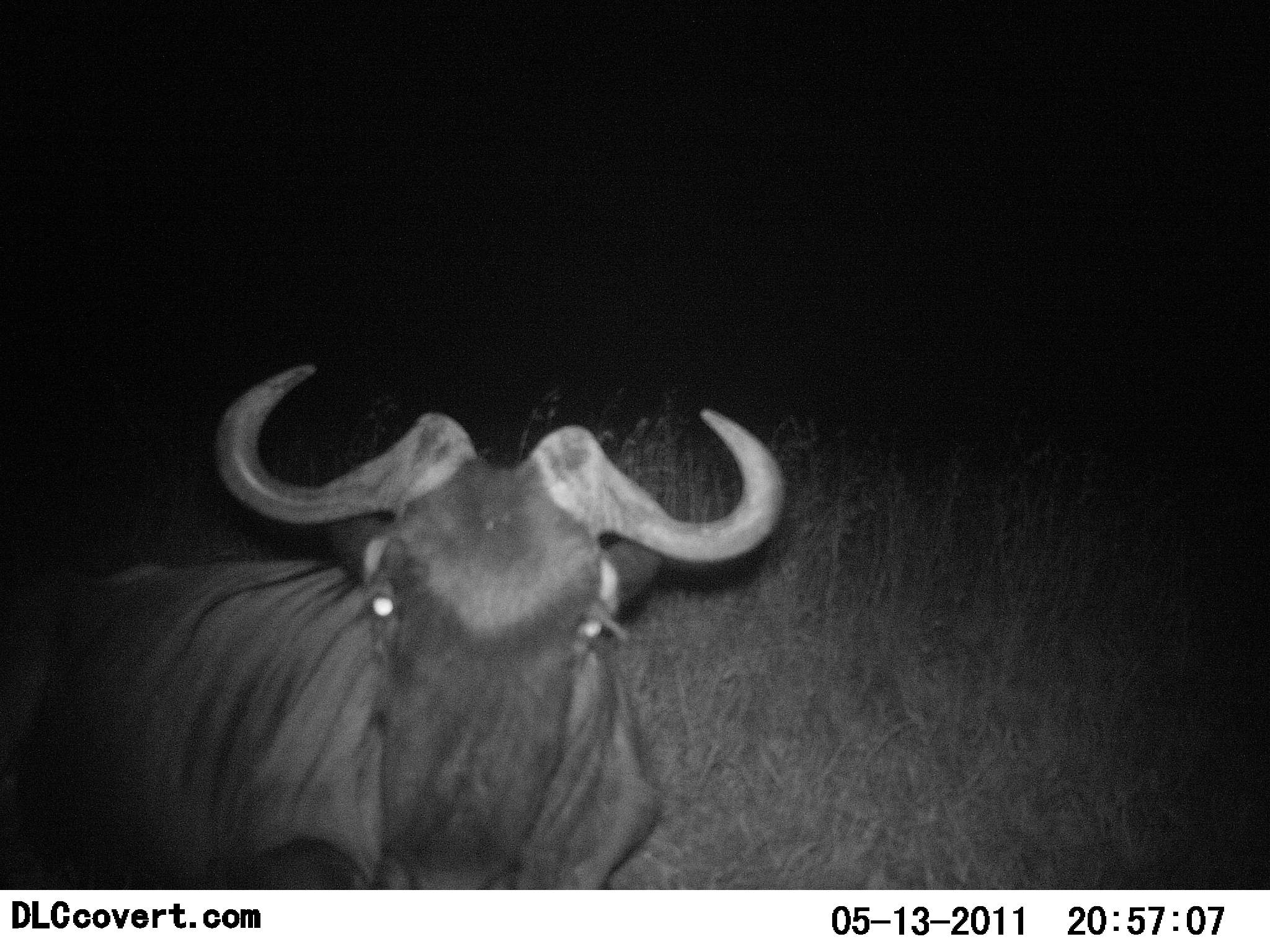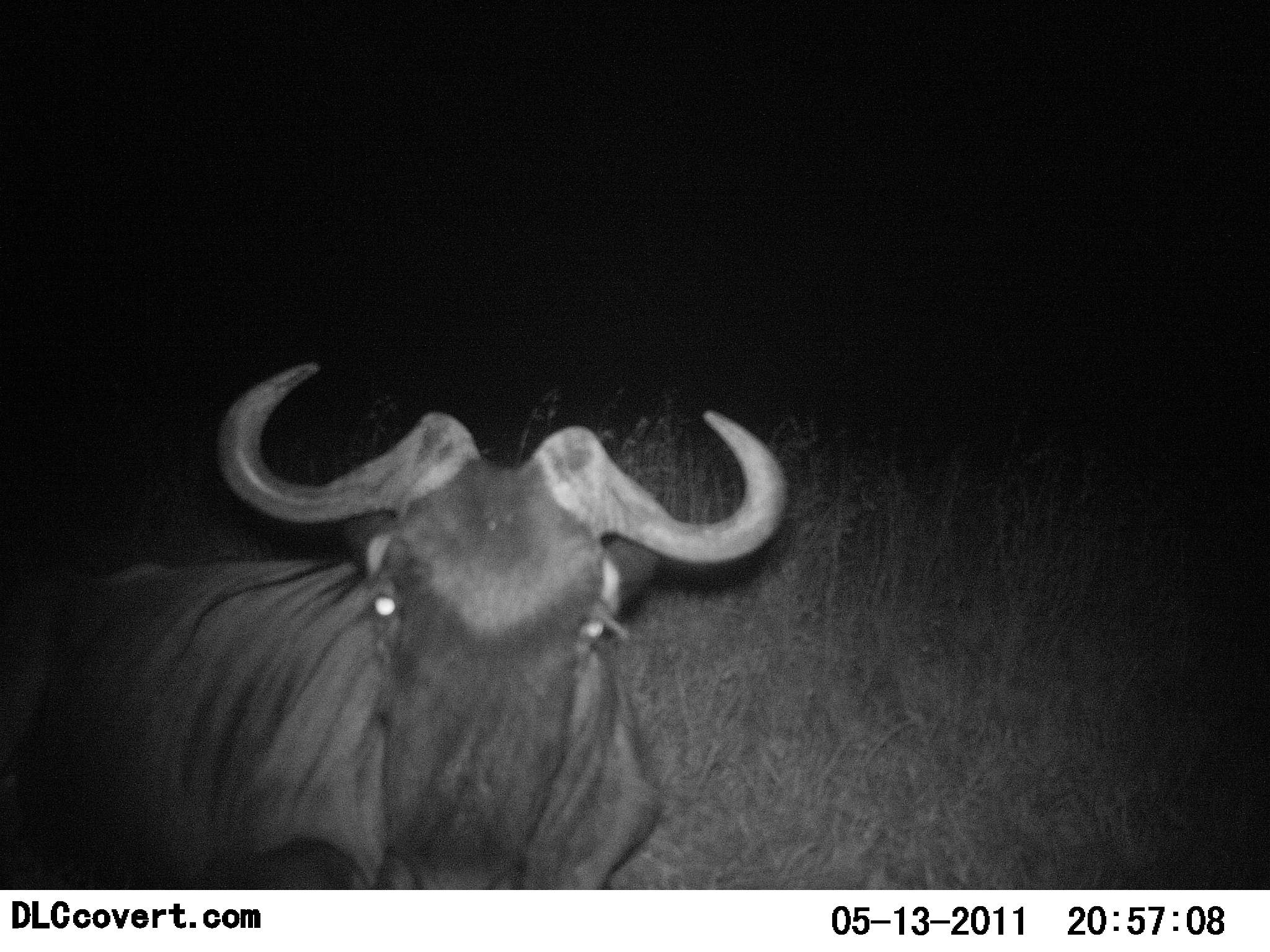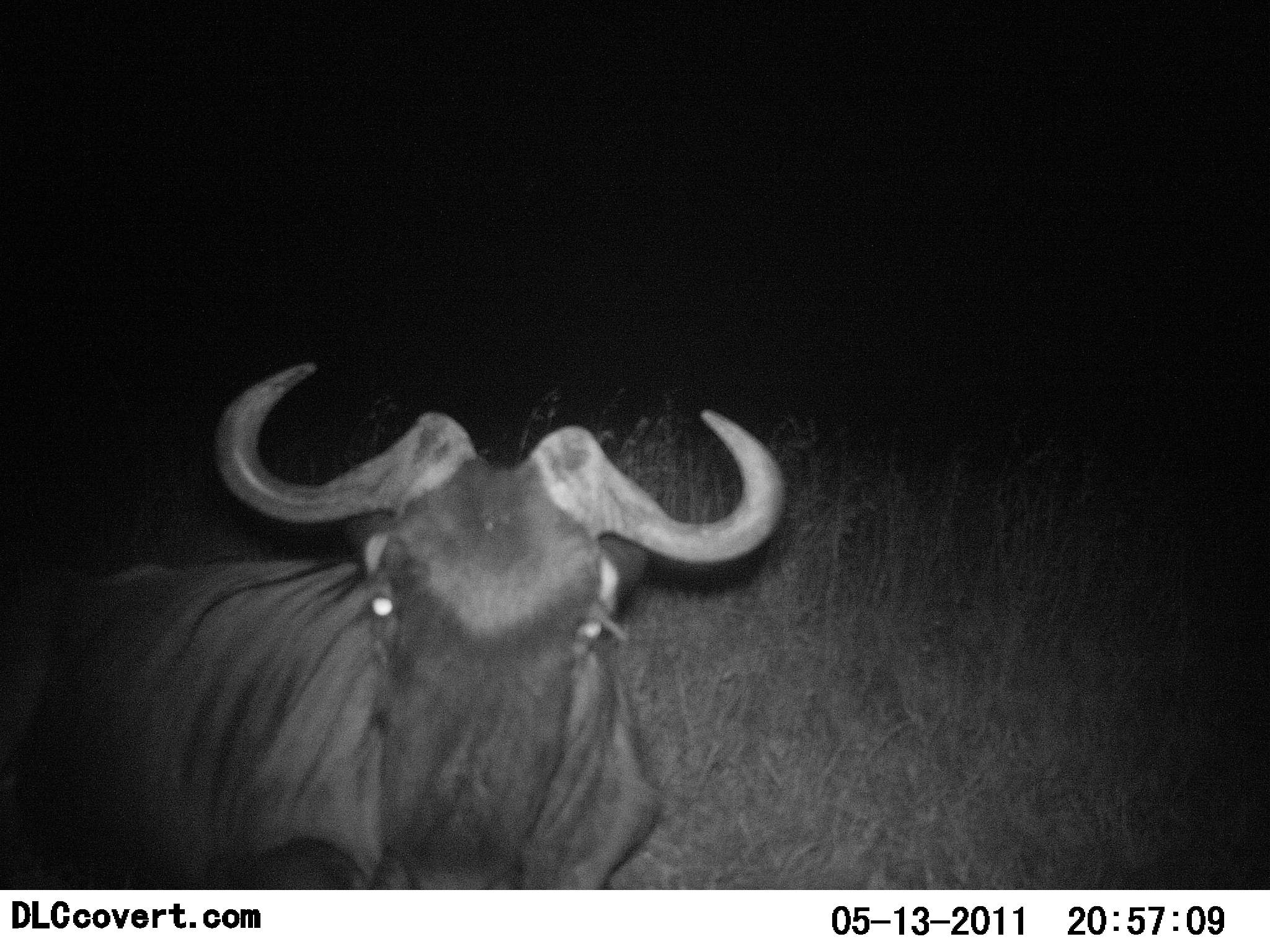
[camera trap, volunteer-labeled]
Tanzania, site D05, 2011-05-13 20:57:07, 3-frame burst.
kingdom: Animalia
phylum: Chordata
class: Mammalia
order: Artiodactyla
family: Bovidae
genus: Connochaetes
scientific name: Connochaetes taurinus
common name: blue wildebeest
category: wildebeest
Wildebeest (blue wildebeest) (Connochaetes taurinus), count 1. Behavior (volunteer vote fractions): standing 64%, resting 21%, moving 14%, interacting 7%. Young present (vote fraction): 0%. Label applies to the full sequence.